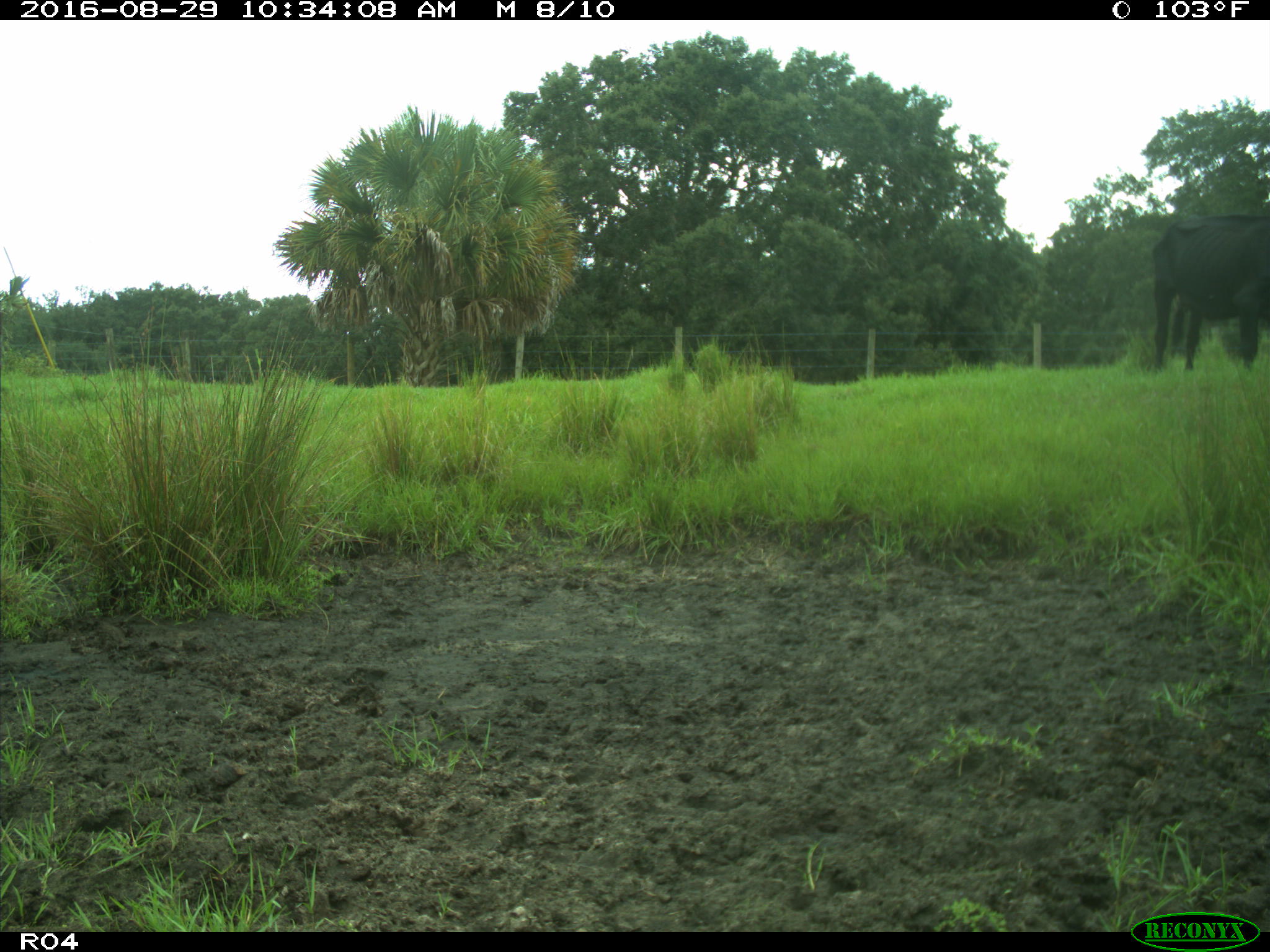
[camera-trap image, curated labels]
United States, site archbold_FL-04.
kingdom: Animalia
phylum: Chordata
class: Mammalia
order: Artiodactyla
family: Bovidae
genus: Bos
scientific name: Bos taurus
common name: domestic cow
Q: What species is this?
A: Bos taurus (domestic cow).